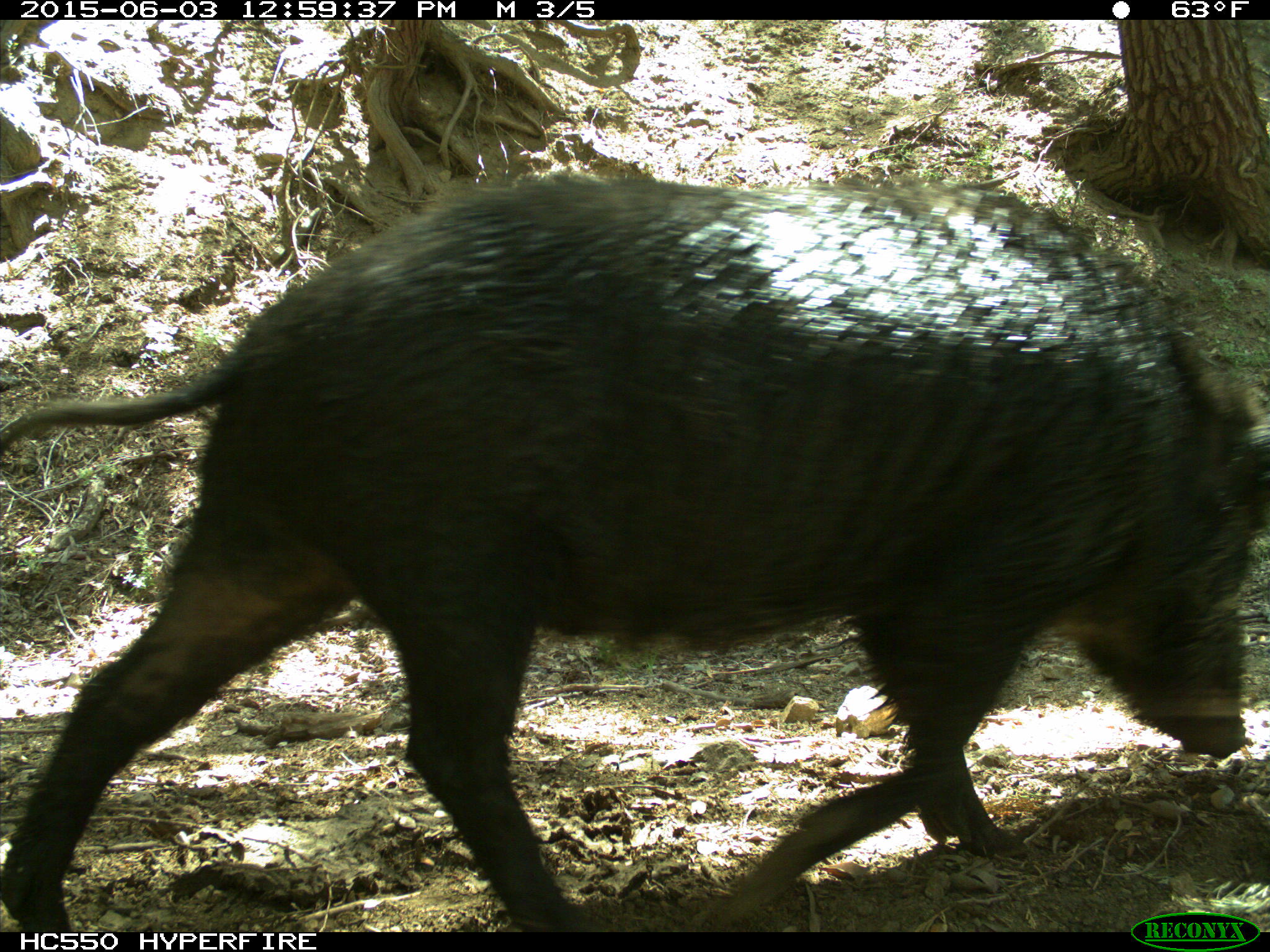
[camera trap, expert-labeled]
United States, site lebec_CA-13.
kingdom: Animalia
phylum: Chordata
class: Mammalia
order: Artiodactyla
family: Suidae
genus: Sus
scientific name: Sus scrofa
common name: wild boar